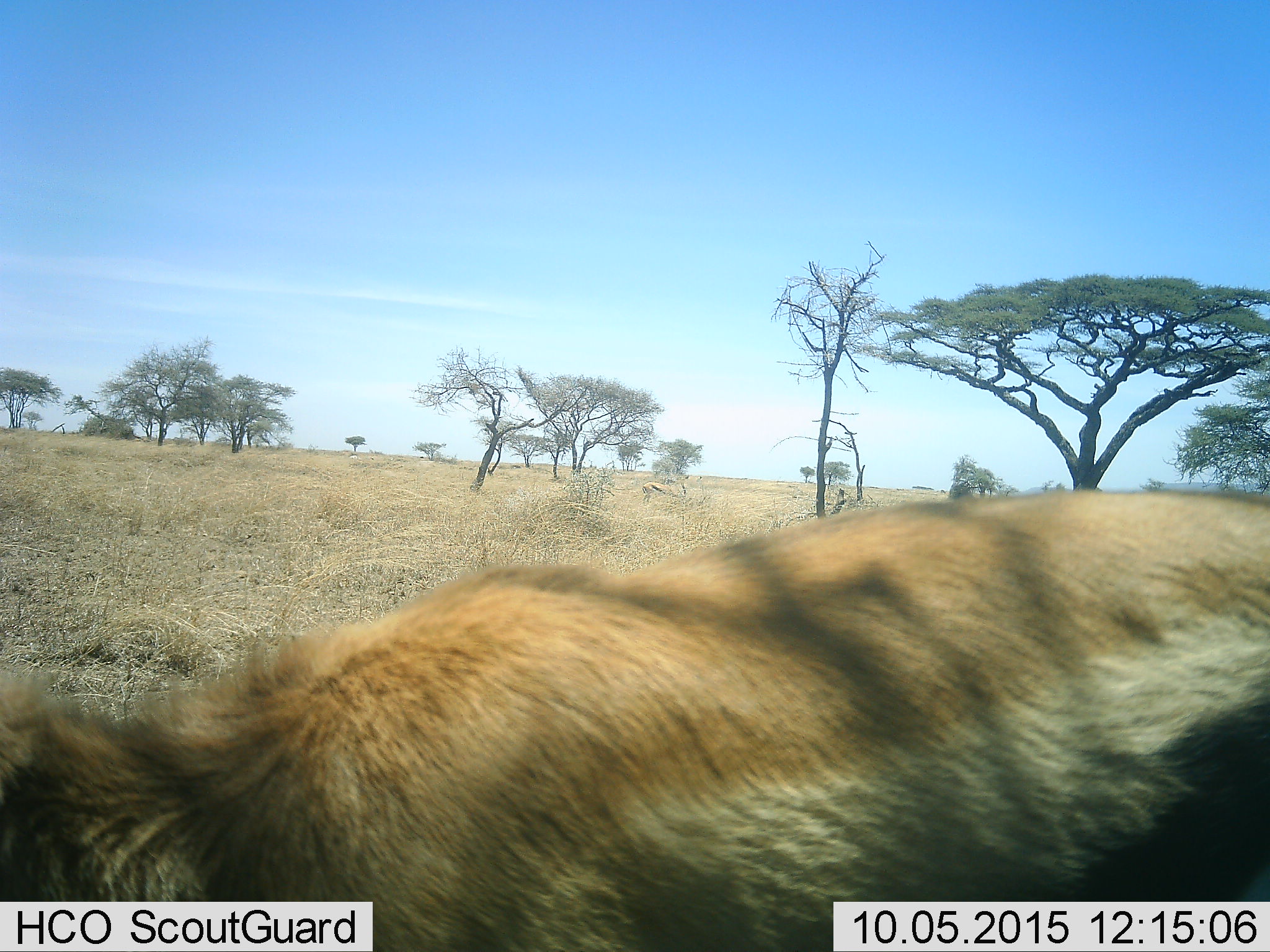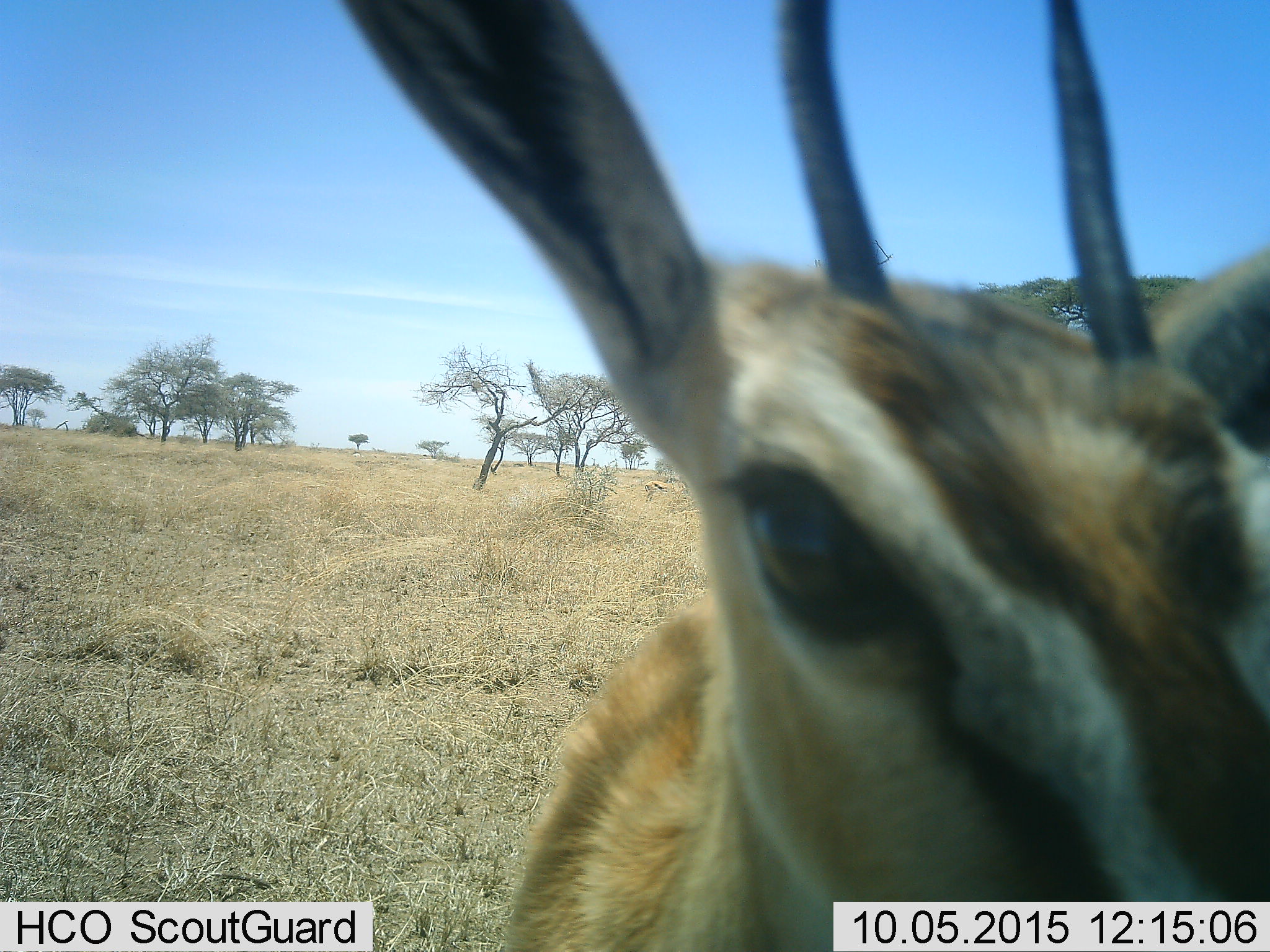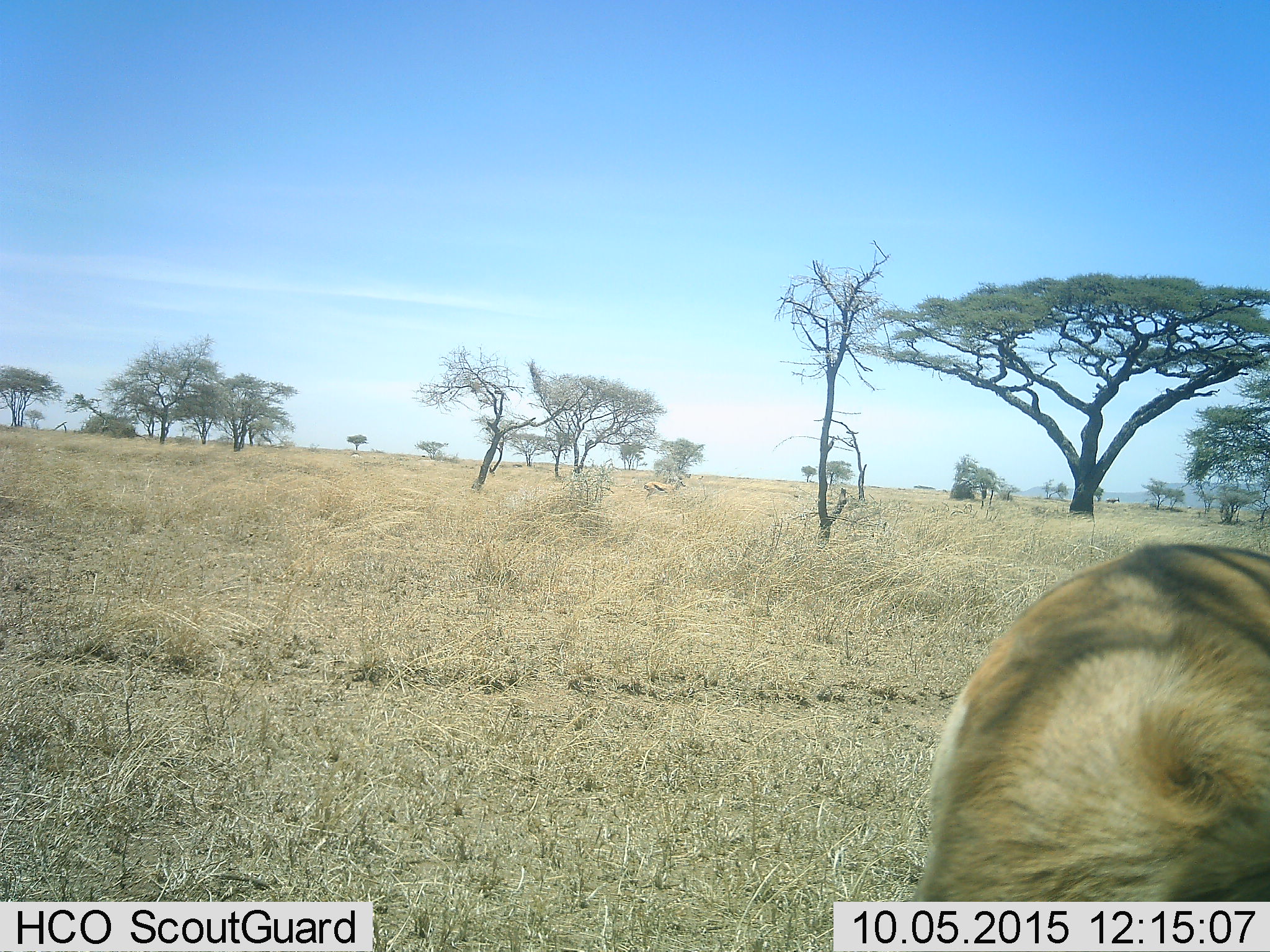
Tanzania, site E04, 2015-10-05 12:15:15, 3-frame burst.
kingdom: Animalia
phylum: Chordata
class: Mammalia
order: Artiodactyla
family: Bovidae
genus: Eudorcas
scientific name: Eudorcas thomsonii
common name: thomson's gazelle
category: gazellethomsons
Gazellethomsons (thomson's gazelle) (Eudorcas thomsonii), count 1. Behavior (volunteer vote fractions): standing 41%, resting 0%, moving 65%, interacting 6%. Young present (vote fraction): 0%. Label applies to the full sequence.